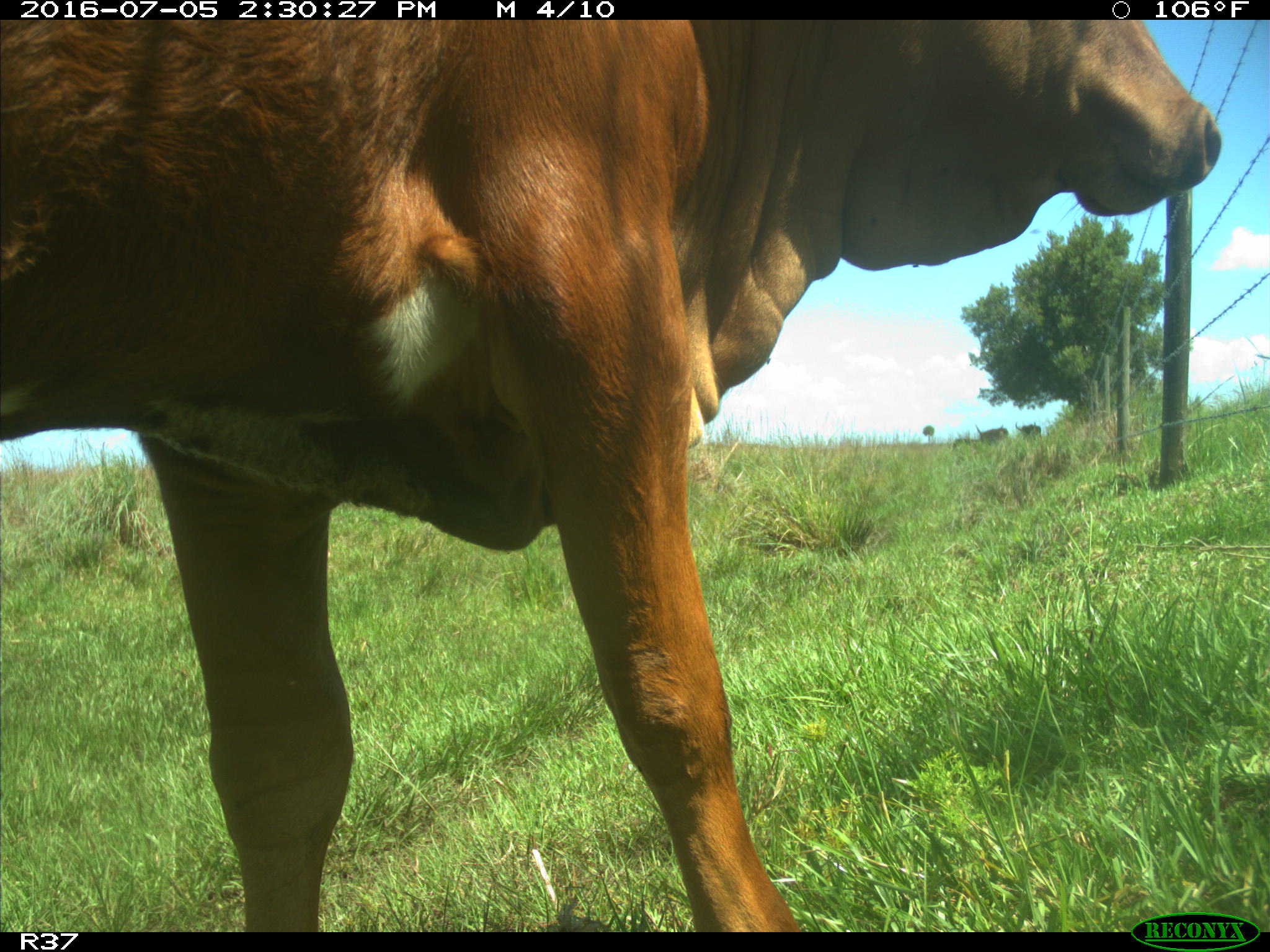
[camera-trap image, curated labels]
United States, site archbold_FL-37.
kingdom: Animalia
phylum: Chordata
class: Mammalia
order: Artiodactyla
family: Bovidae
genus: Bos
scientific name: Bos taurus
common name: domestic cow